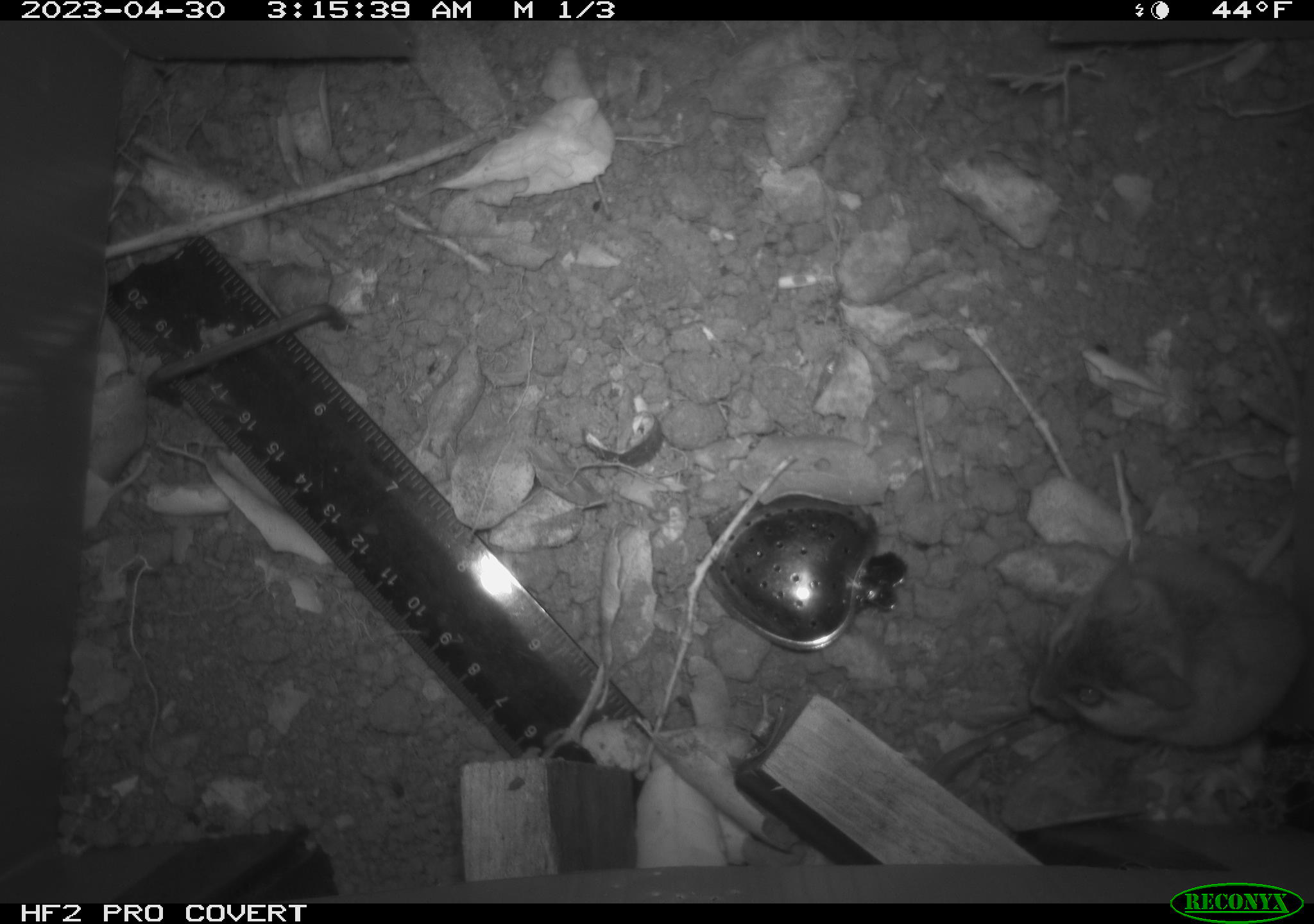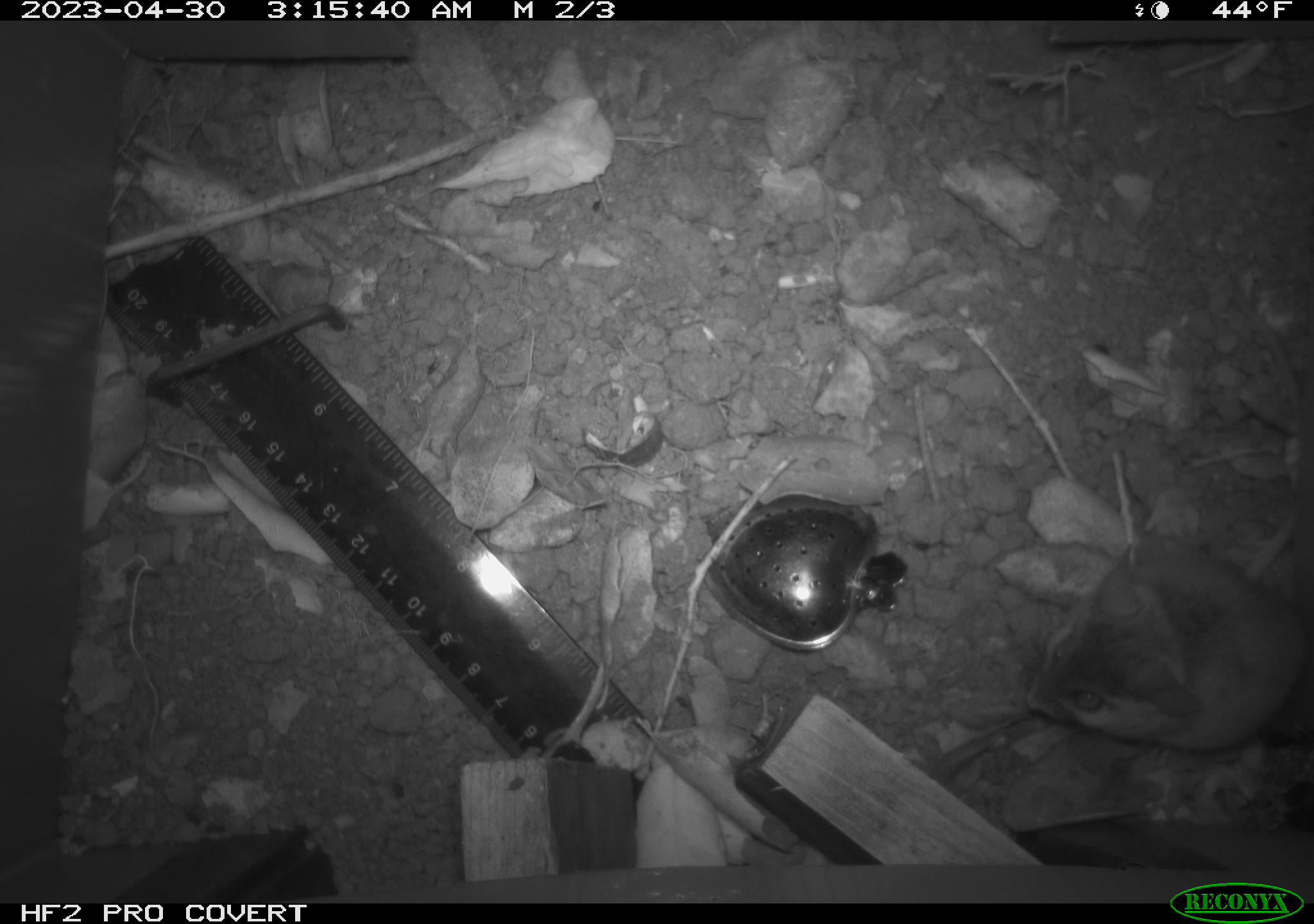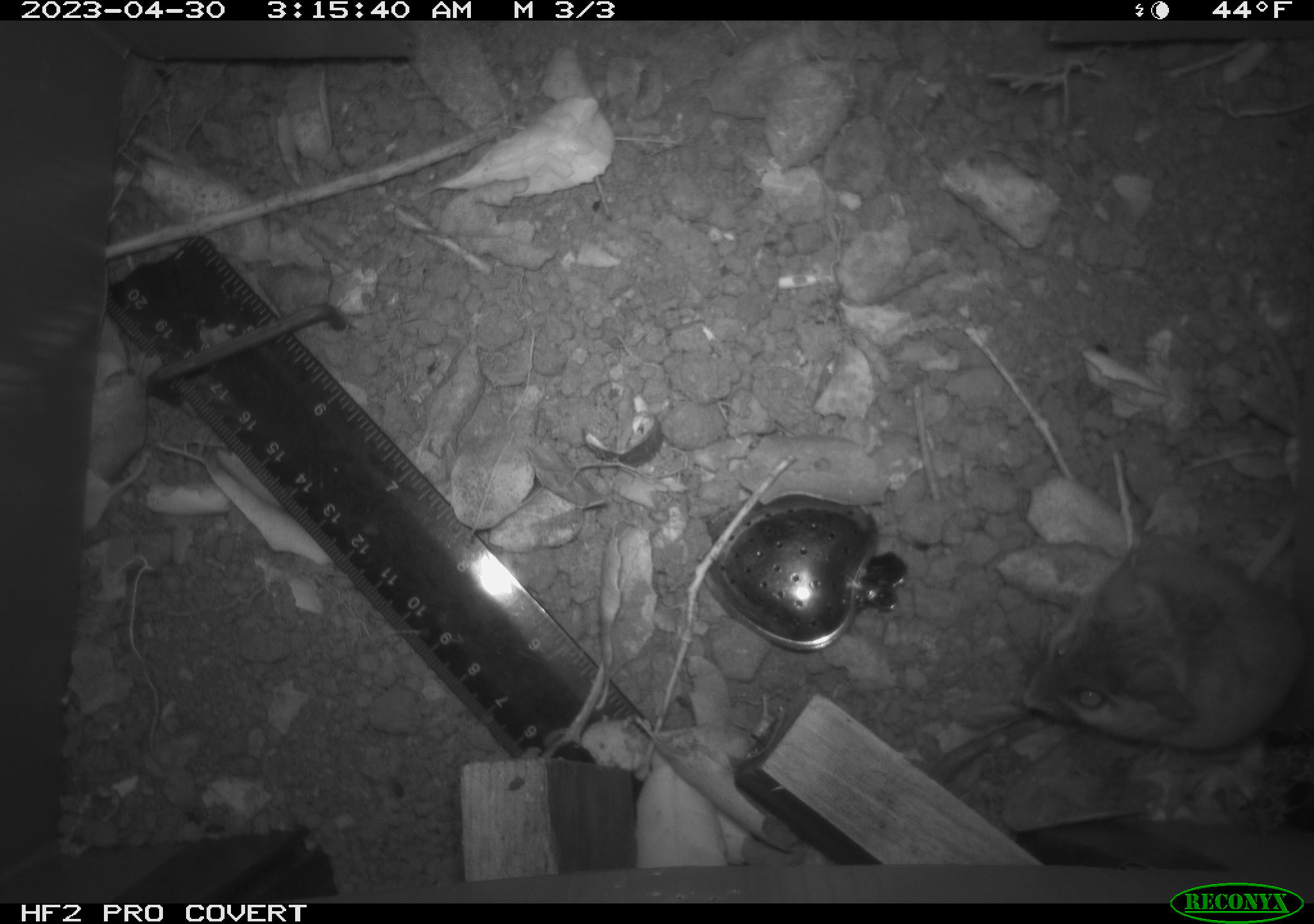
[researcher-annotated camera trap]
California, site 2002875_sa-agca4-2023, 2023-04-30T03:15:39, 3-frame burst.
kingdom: Animalia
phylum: Chordata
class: Mammalia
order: Rodentia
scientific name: Rodentia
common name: mouse species